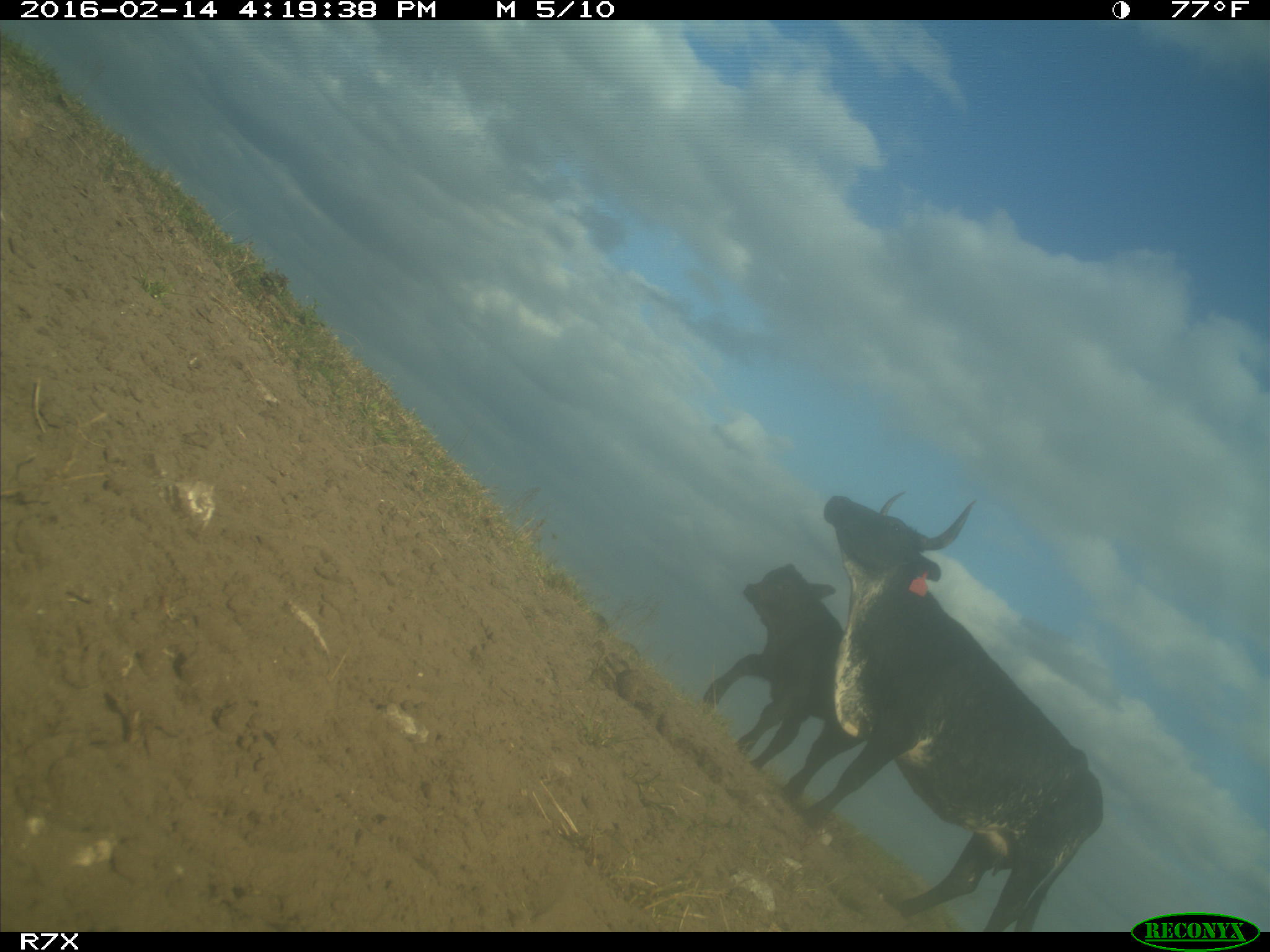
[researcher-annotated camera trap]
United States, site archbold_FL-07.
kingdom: Animalia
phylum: Chordata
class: Mammalia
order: Artiodactyla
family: Bovidae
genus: Bos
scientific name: Bos taurus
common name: domestic cow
Bos taurus (domestic cow).